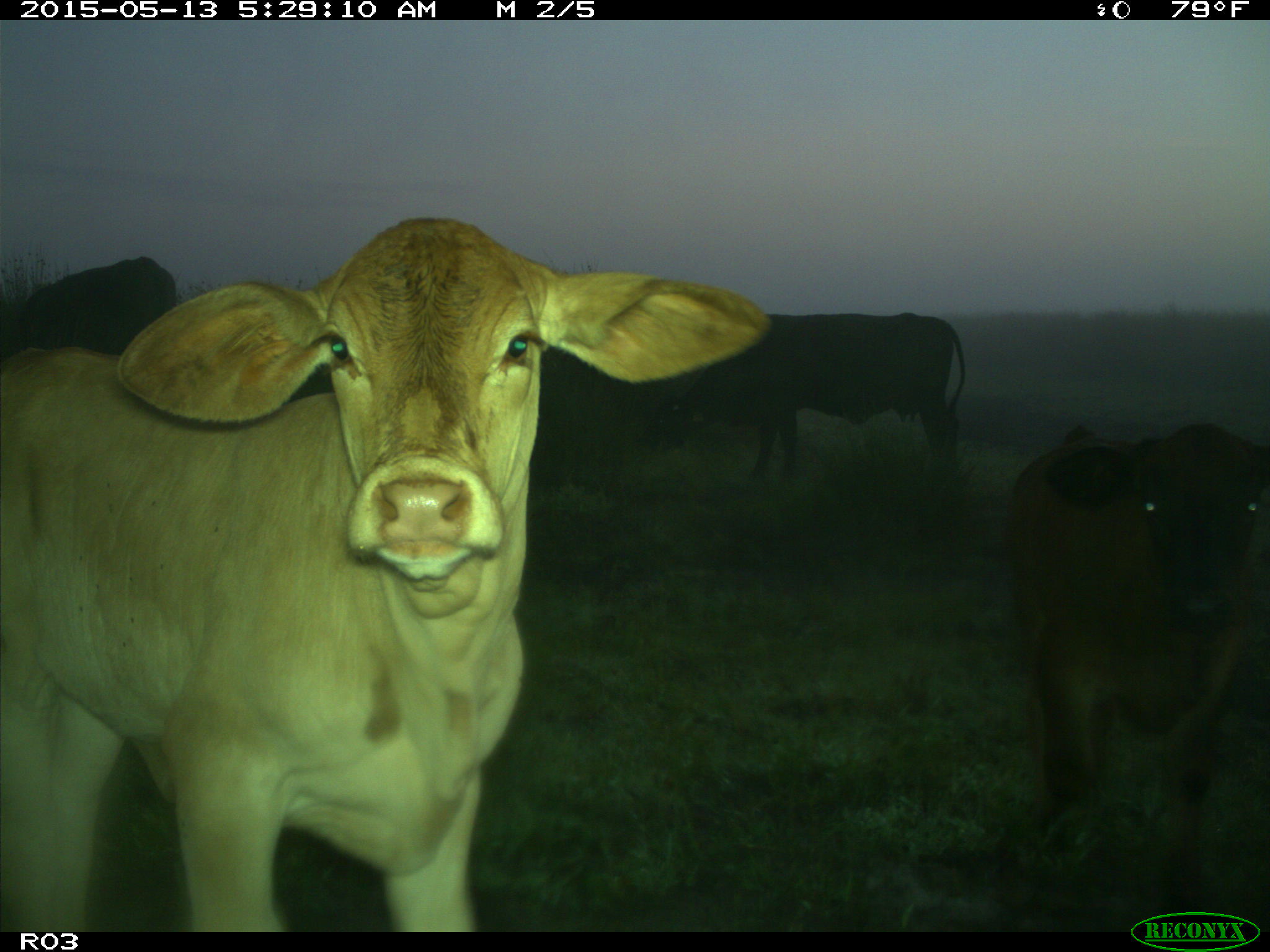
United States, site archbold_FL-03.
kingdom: Animalia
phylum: Chordata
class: Mammalia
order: Artiodactyla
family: Bovidae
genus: Bos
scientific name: Bos taurus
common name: domestic cow